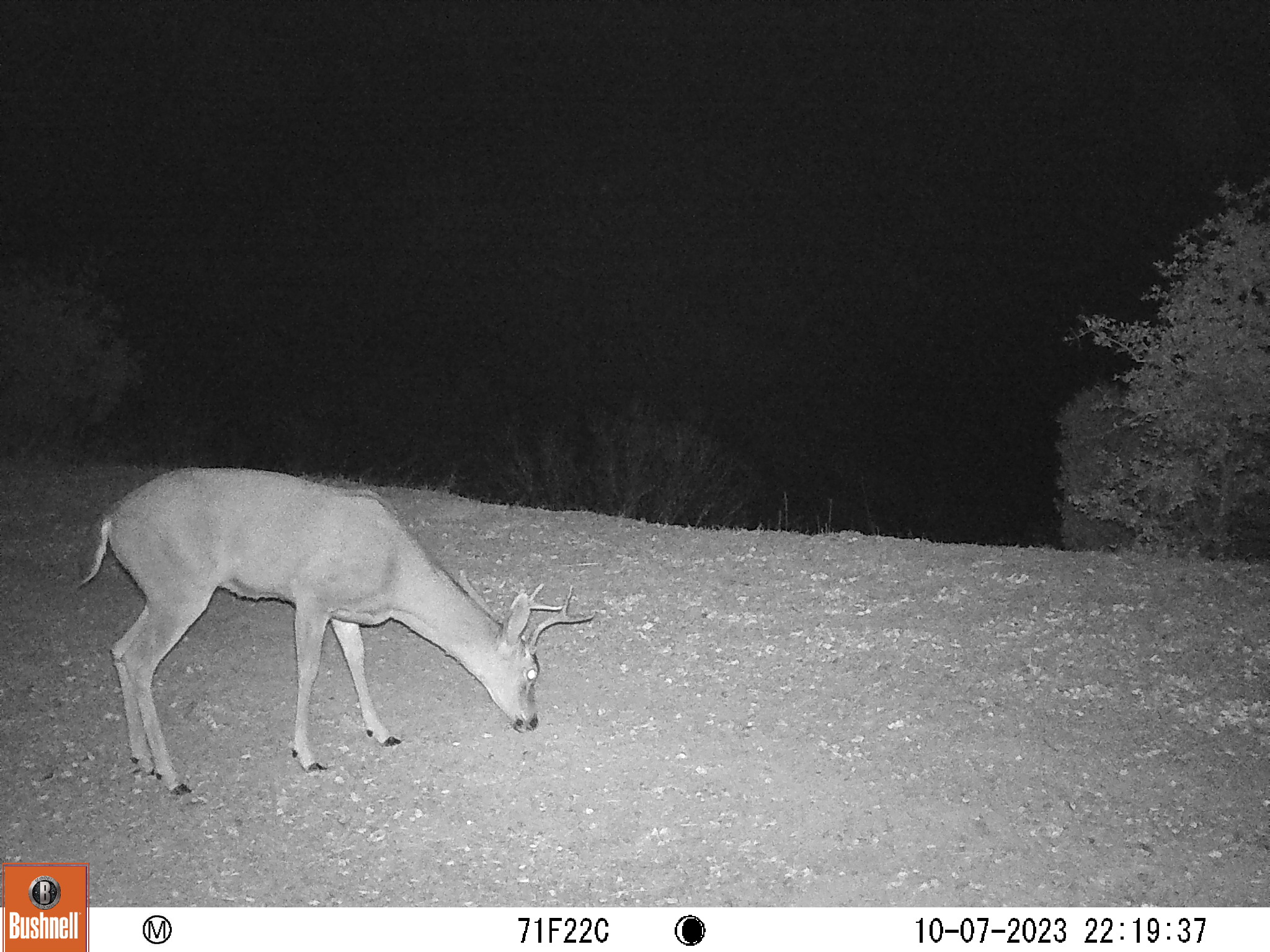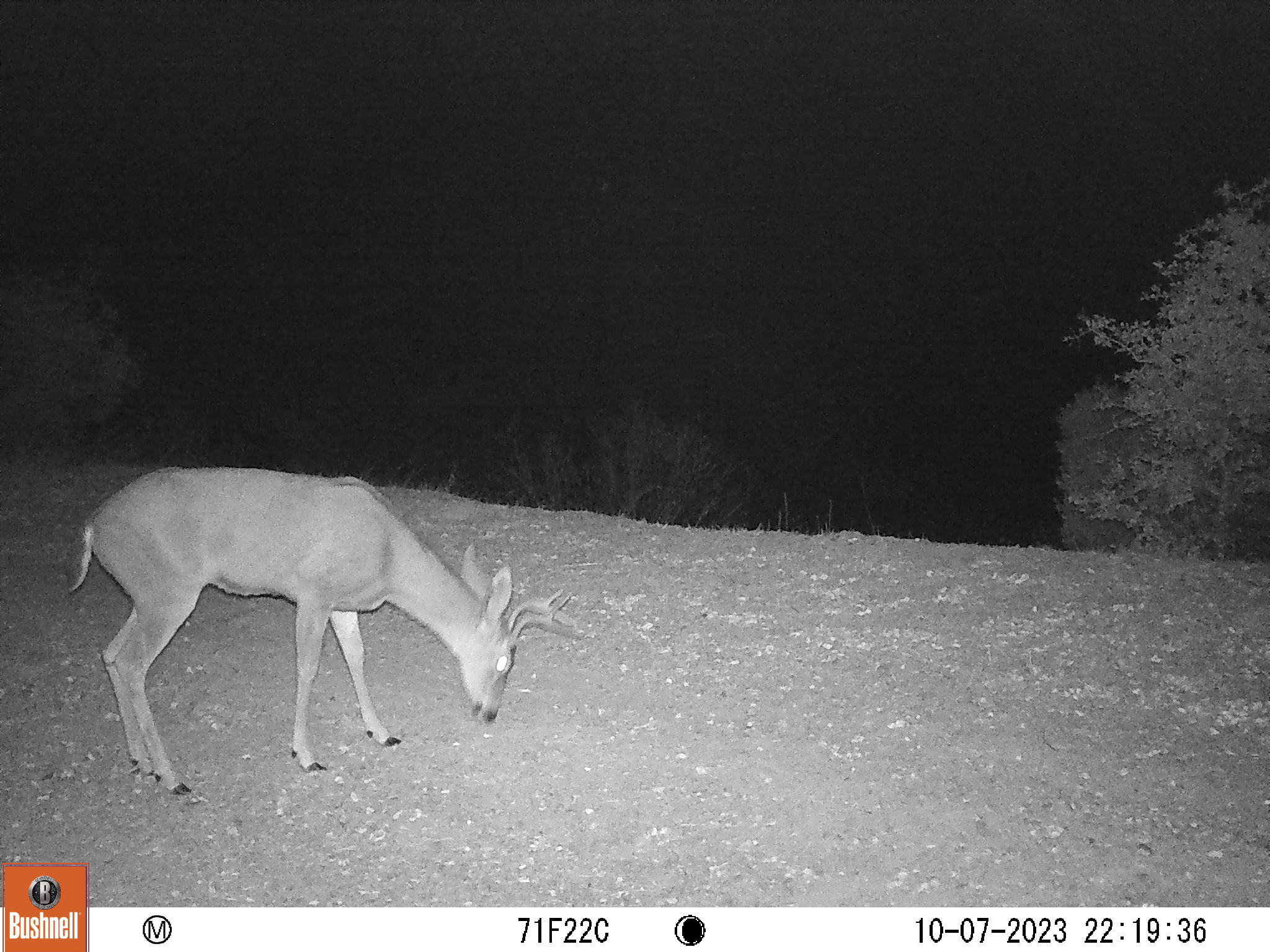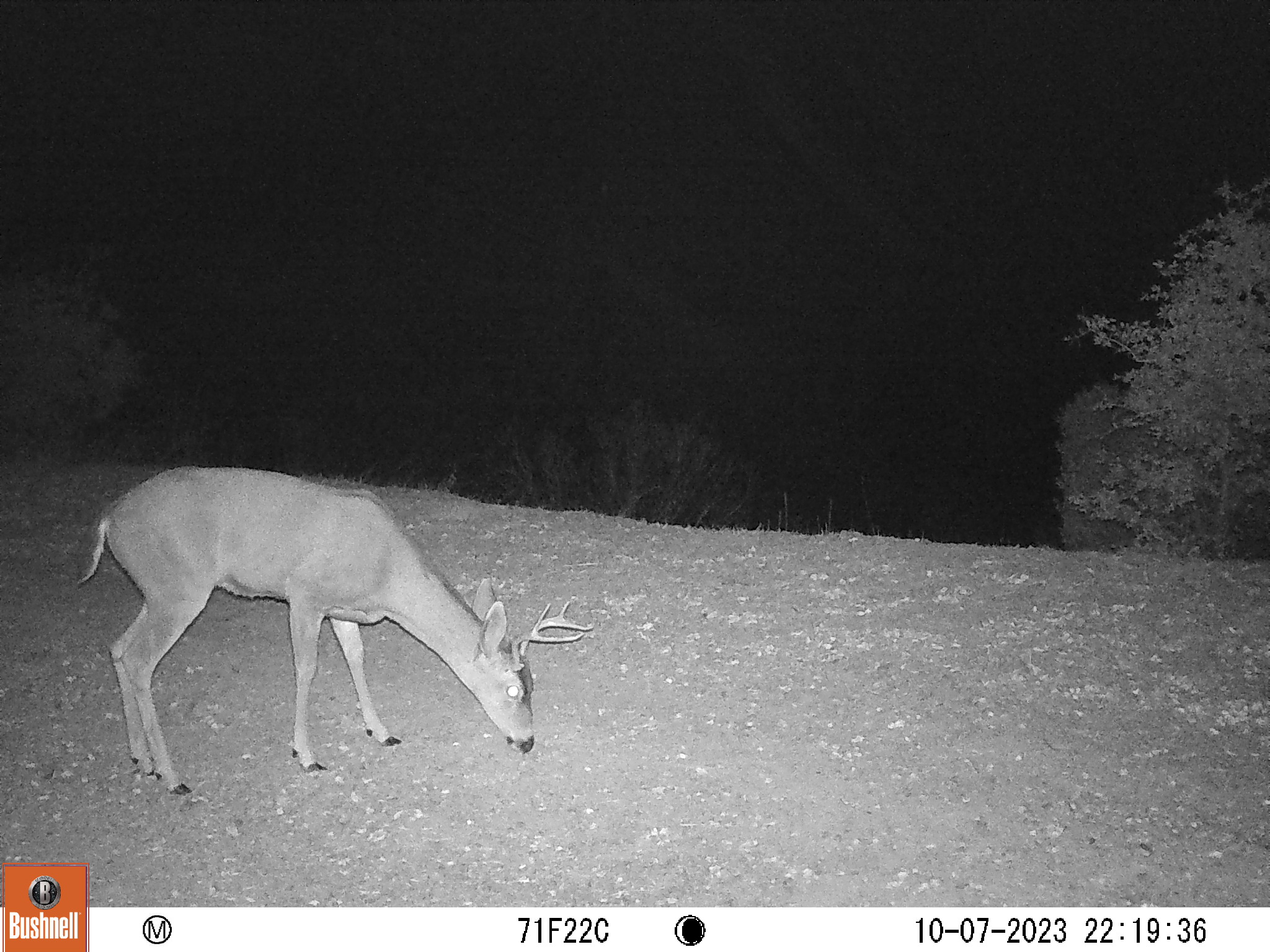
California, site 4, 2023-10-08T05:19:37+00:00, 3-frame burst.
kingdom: Animalia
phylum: Chordata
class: Mammalia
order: Artiodactyla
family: Cervidae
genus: Odocoileus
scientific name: Odocoileus hemionus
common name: mule deer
Mule deer (Odocoileus hemionus).